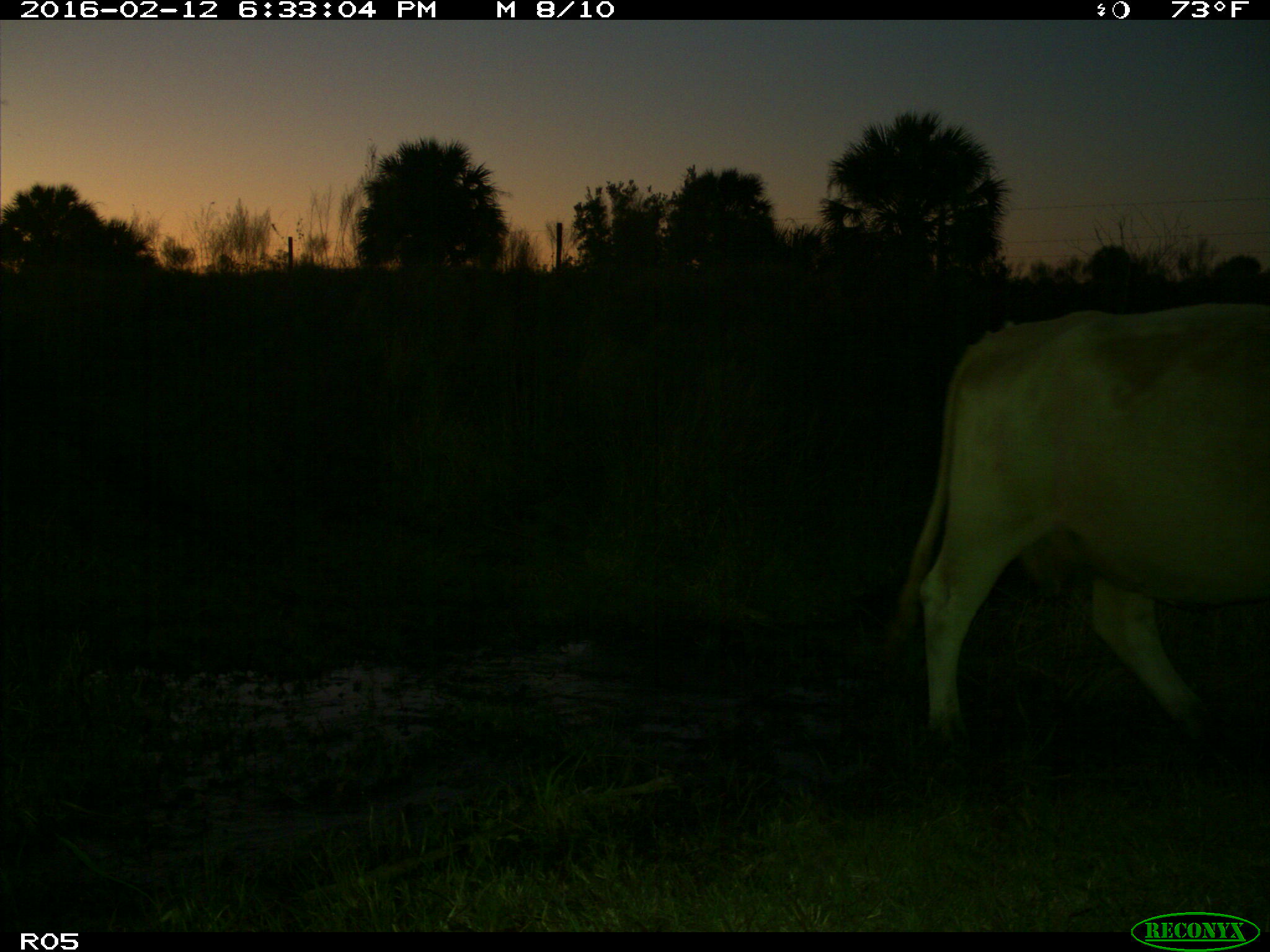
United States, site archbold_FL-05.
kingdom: Animalia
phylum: Chordata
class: Mammalia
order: Artiodactyla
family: Bovidae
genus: Bos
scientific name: Bos taurus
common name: domestic cow